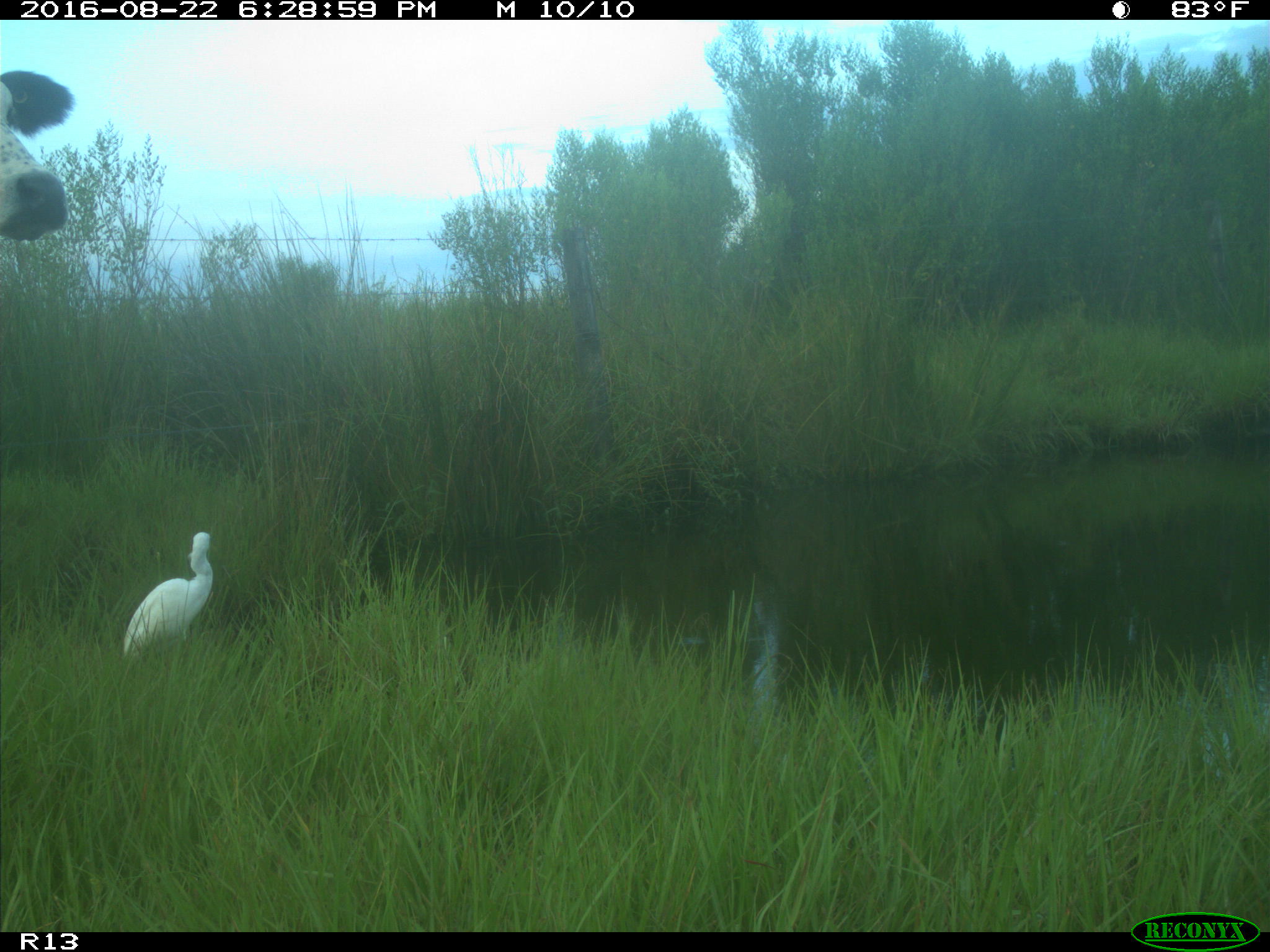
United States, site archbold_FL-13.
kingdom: Animalia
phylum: Chordata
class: Mammalia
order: Artiodactyla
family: Bovidae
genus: Bos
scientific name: Bos taurus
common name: domestic cow